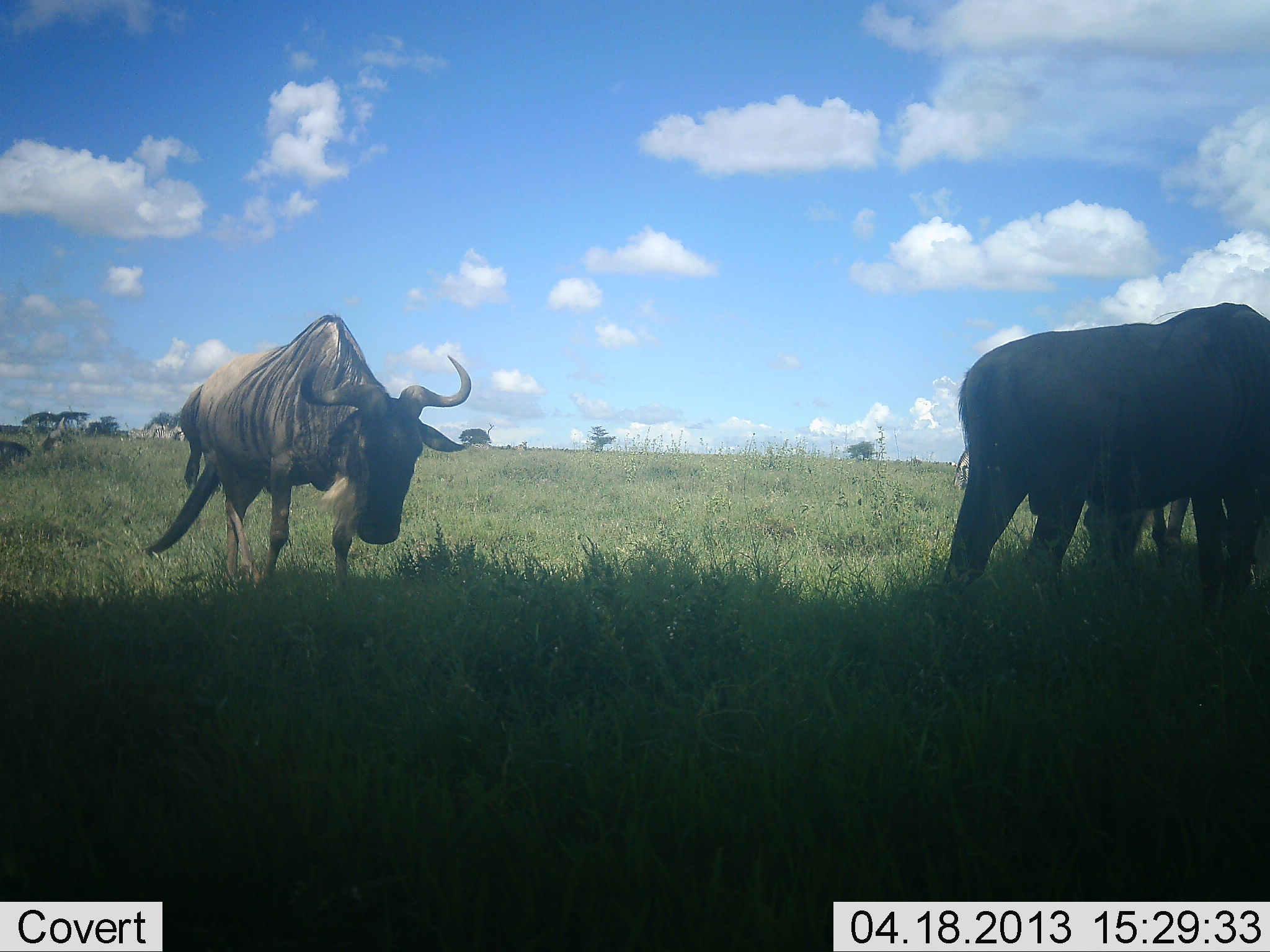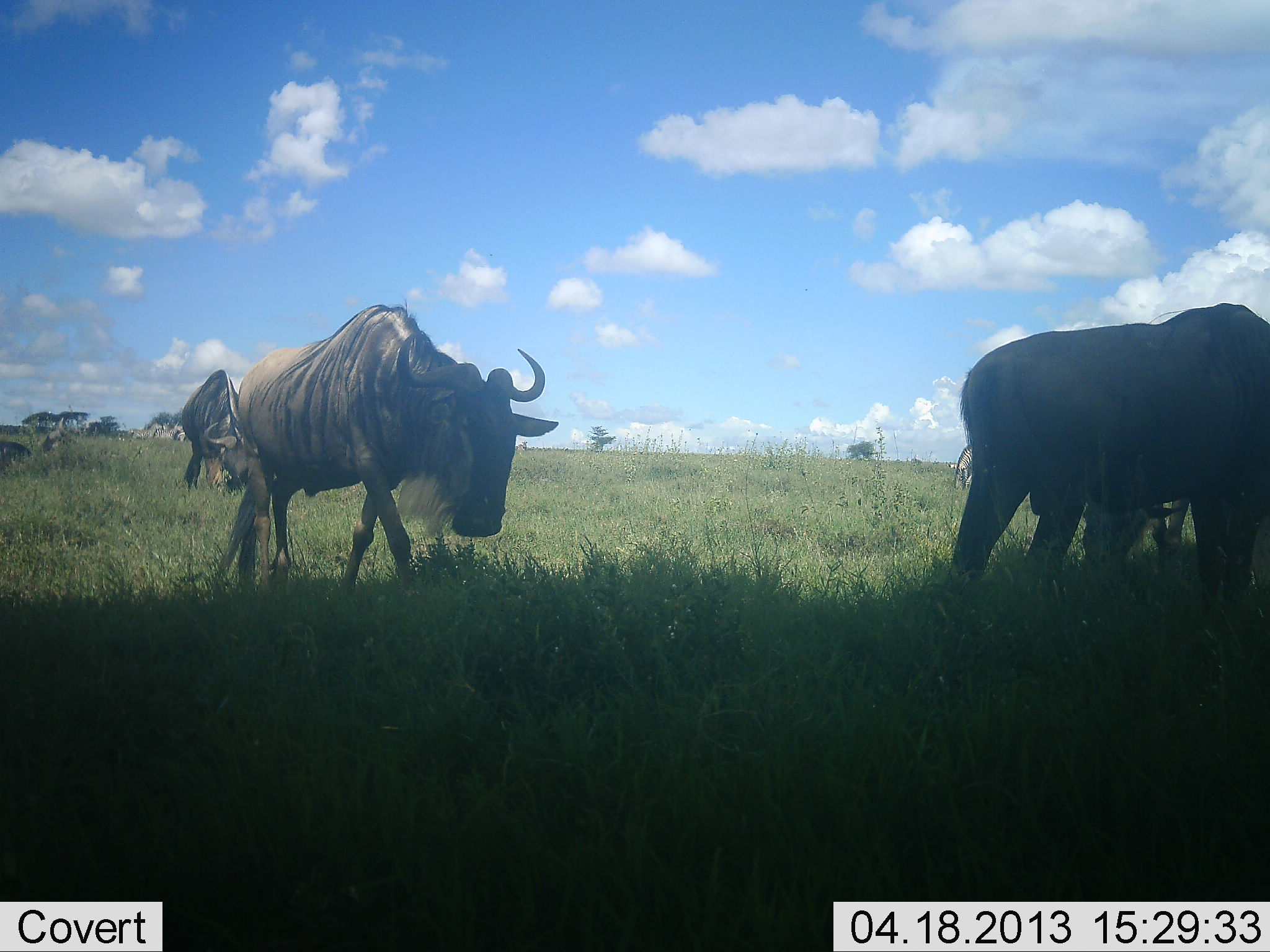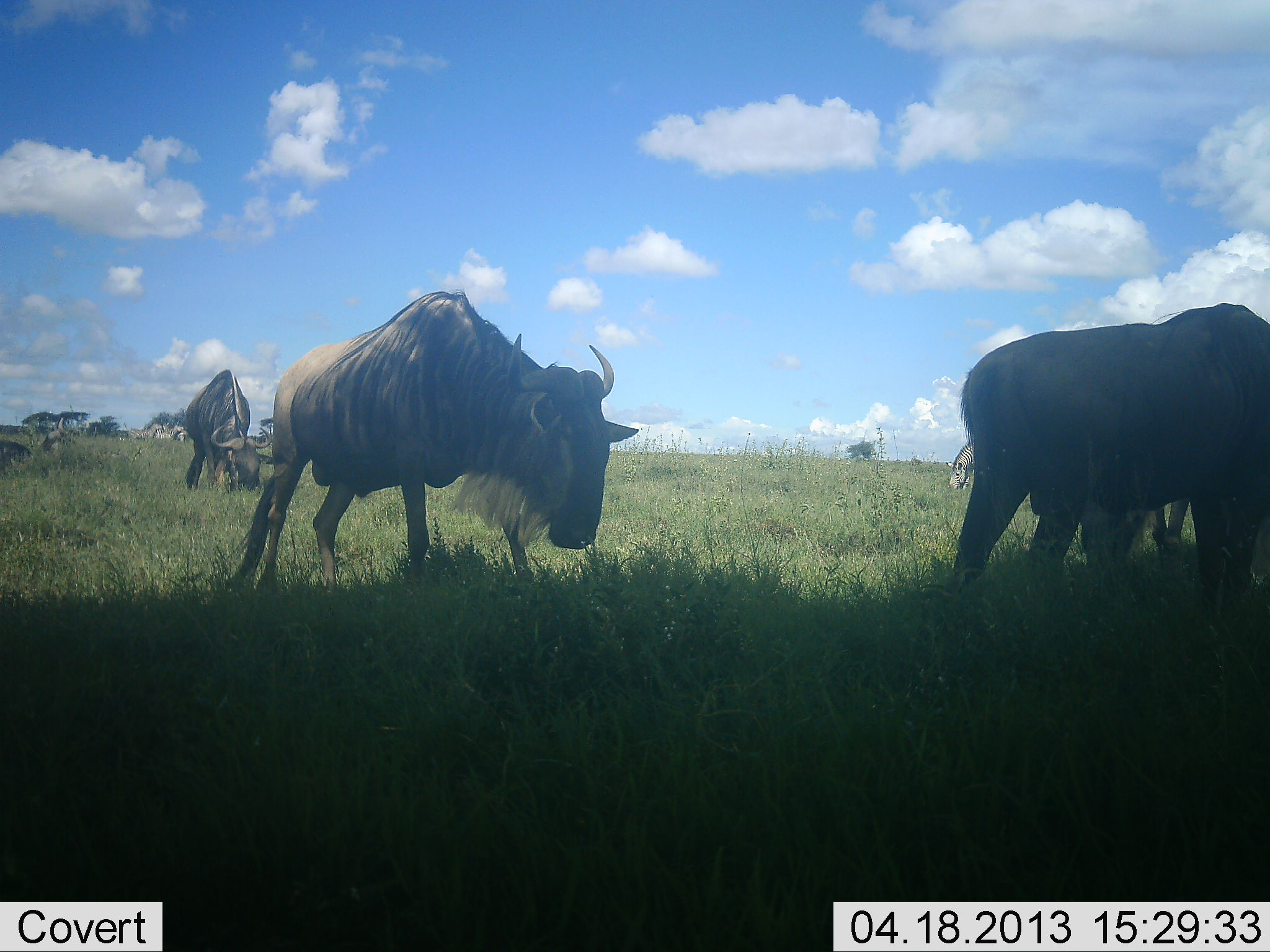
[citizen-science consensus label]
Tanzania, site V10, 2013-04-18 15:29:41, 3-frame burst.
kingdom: Animalia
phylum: Chordata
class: Mammalia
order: Artiodactyla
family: Bovidae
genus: Connochaetes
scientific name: Connochaetes taurinus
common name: blue wildebeest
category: wildebeest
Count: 4.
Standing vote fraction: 53%.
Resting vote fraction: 0%.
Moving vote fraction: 77%.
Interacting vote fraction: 0%.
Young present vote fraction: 0%.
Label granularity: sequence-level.